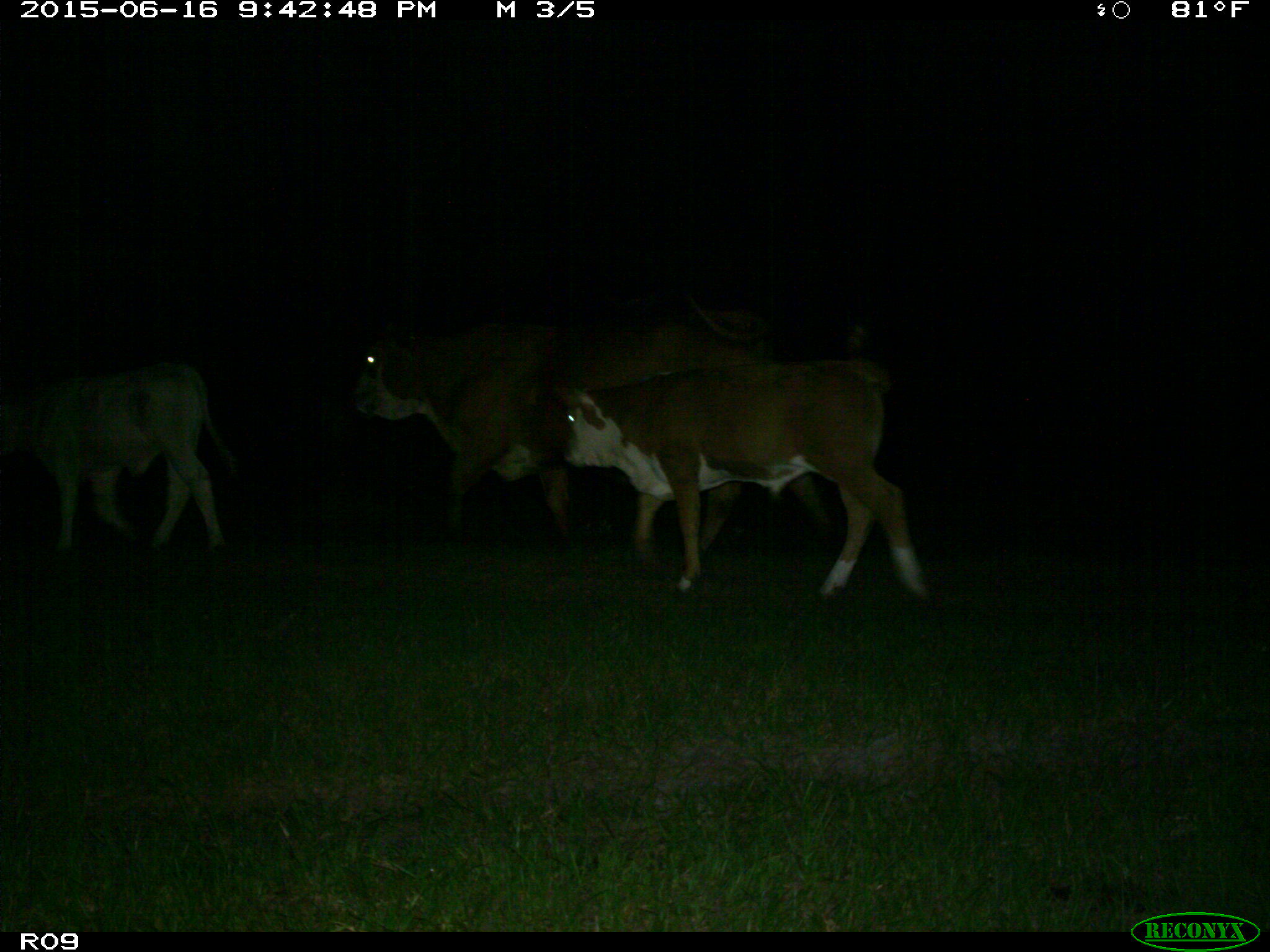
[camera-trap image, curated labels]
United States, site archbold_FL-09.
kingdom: Animalia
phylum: Chordata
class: Mammalia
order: Artiodactyla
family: Bovidae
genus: Bos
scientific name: Bos taurus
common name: domestic cow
Bos taurus (domestic cow).